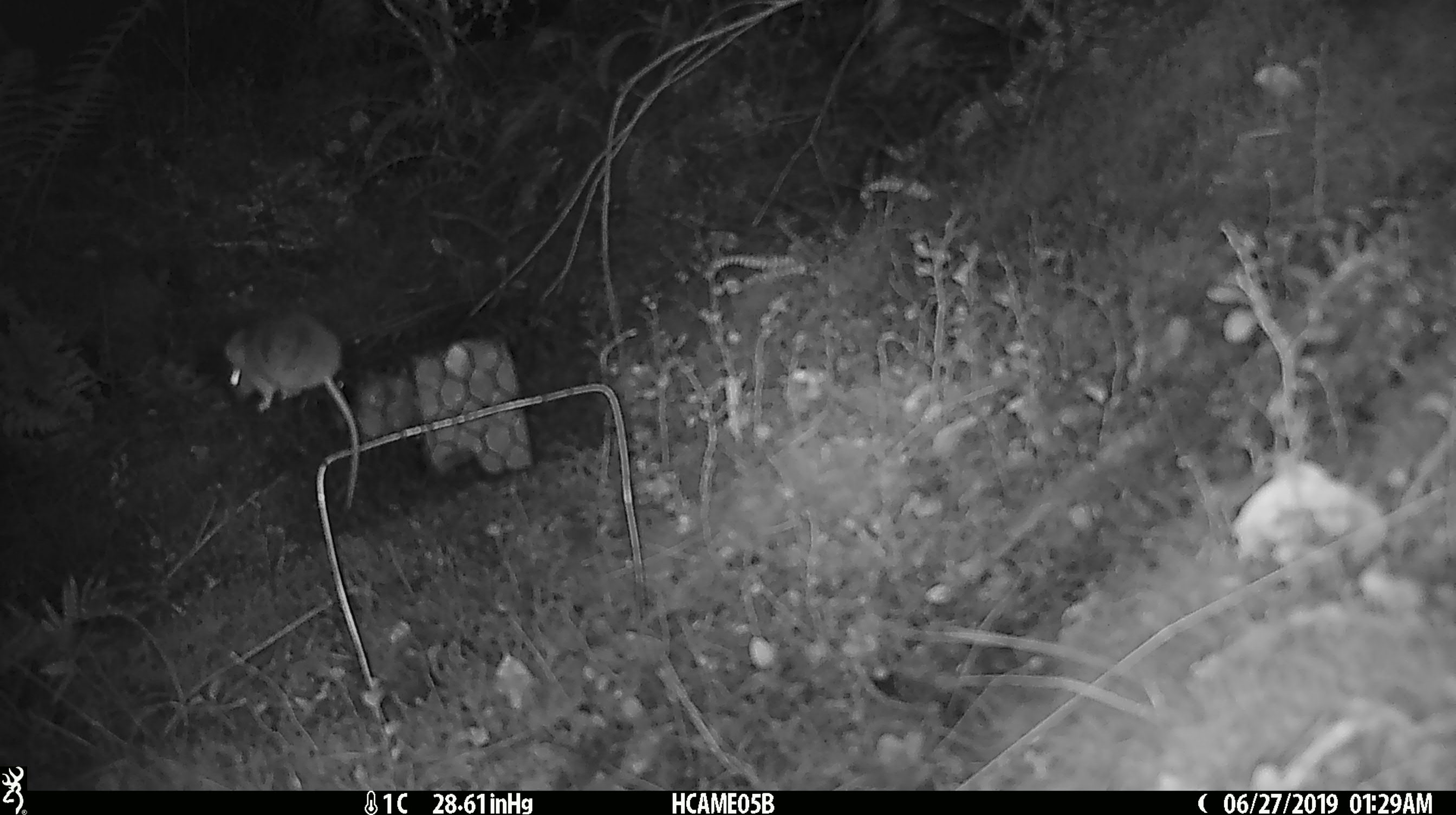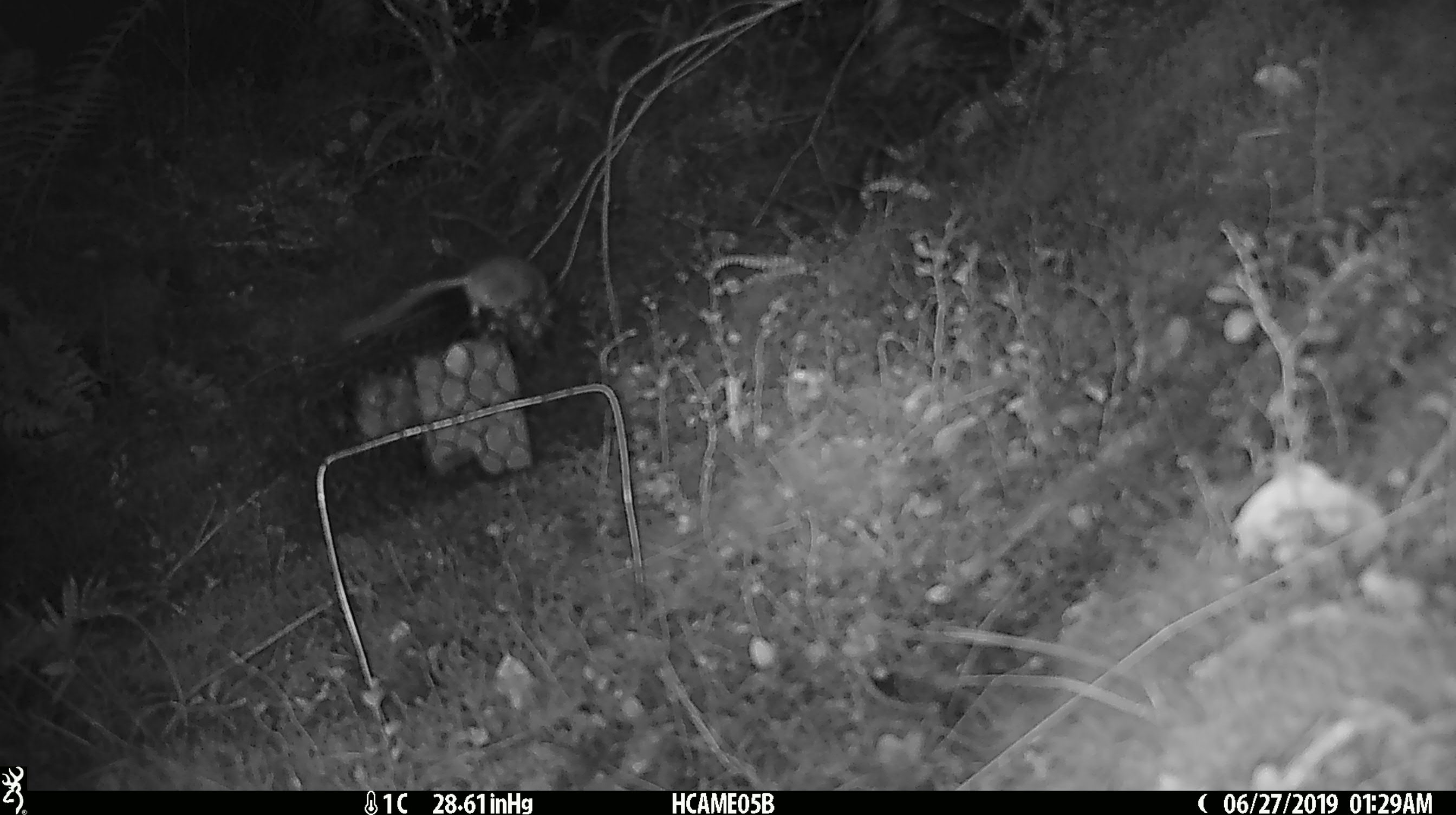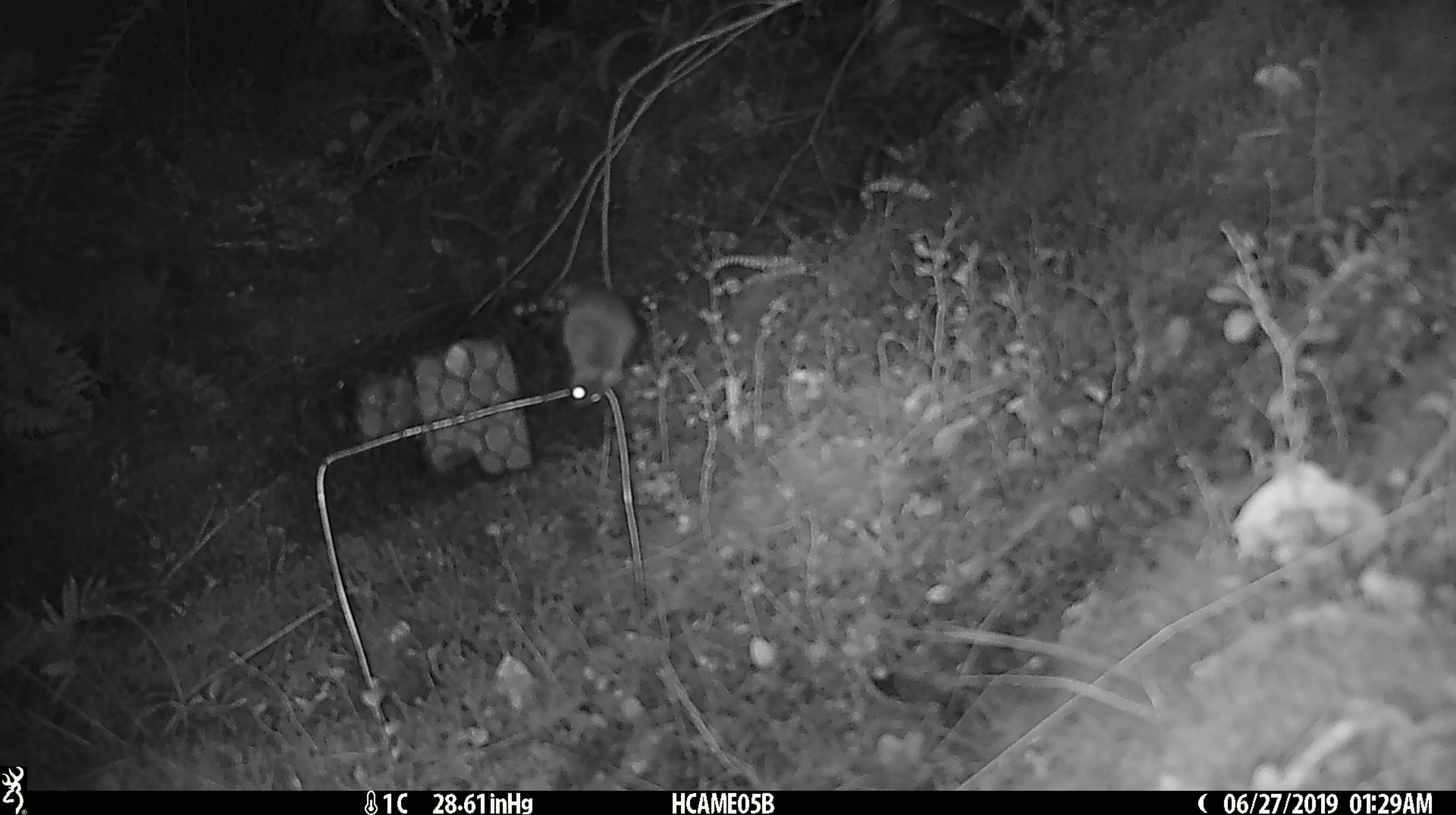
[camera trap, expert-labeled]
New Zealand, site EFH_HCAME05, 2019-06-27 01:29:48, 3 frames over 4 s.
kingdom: Animalia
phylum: Chordata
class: Mammalia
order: Rodentia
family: Muridae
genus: Mus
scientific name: Mus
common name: mouse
Mouse (Mus).